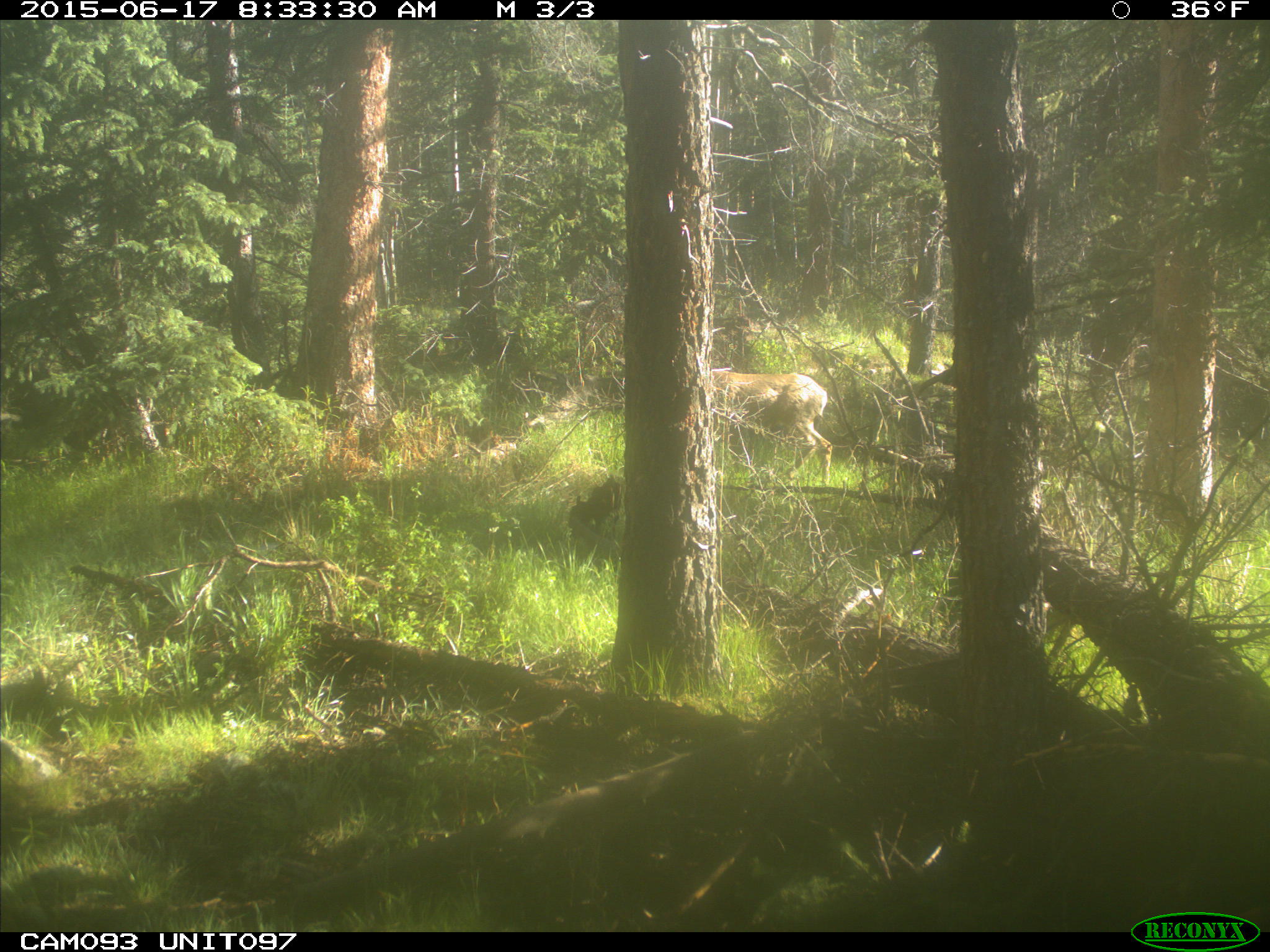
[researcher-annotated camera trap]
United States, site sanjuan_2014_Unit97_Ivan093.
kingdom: Animalia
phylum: Chordata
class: Mammalia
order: Artiodactyla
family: Cervidae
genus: Odocoileus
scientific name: Odocoileus hemionus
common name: mule deer